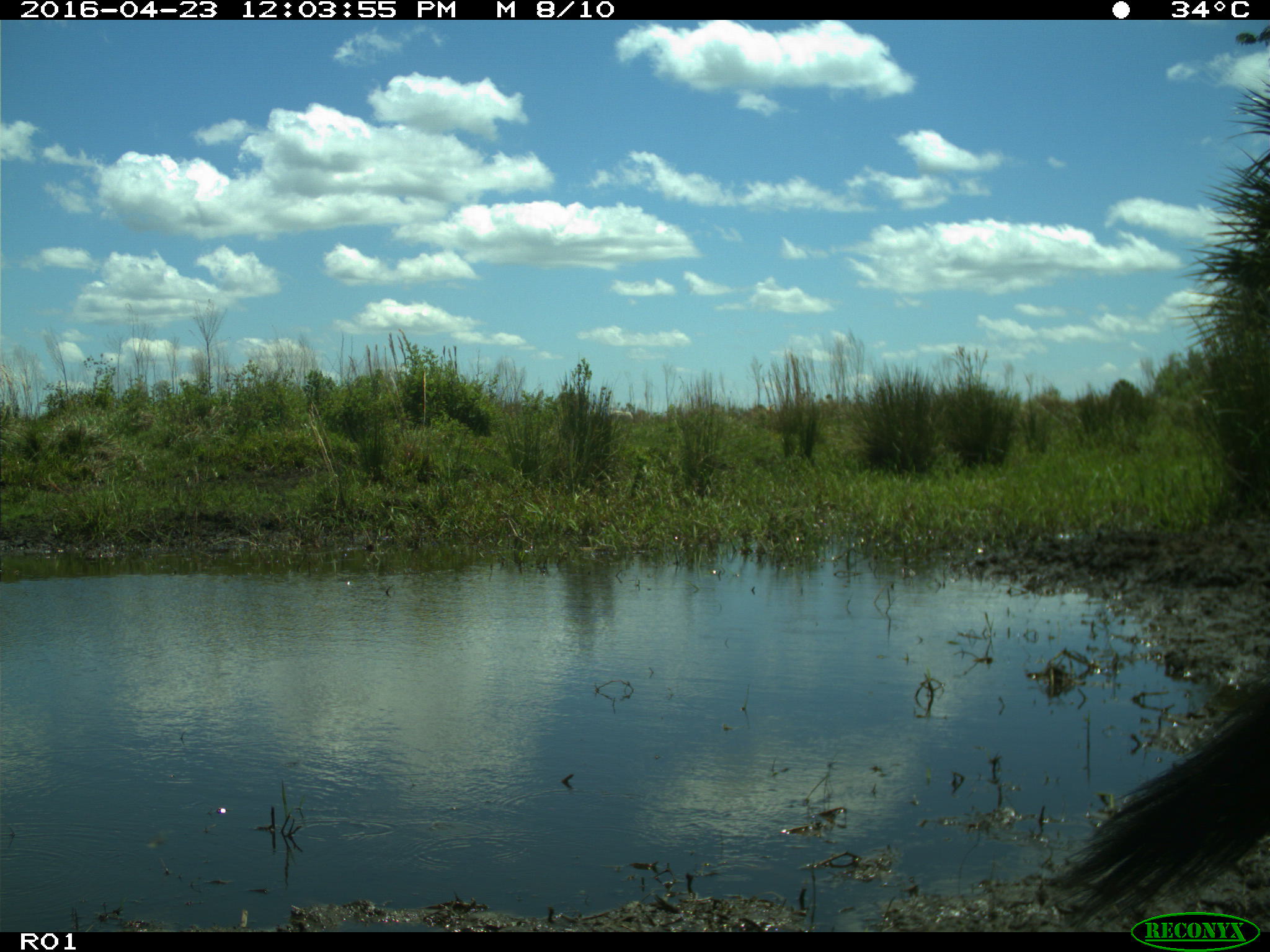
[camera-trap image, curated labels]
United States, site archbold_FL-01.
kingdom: Animalia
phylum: Chordata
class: Mammalia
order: Artiodactyla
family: Bovidae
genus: Bos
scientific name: Bos taurus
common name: domestic cow